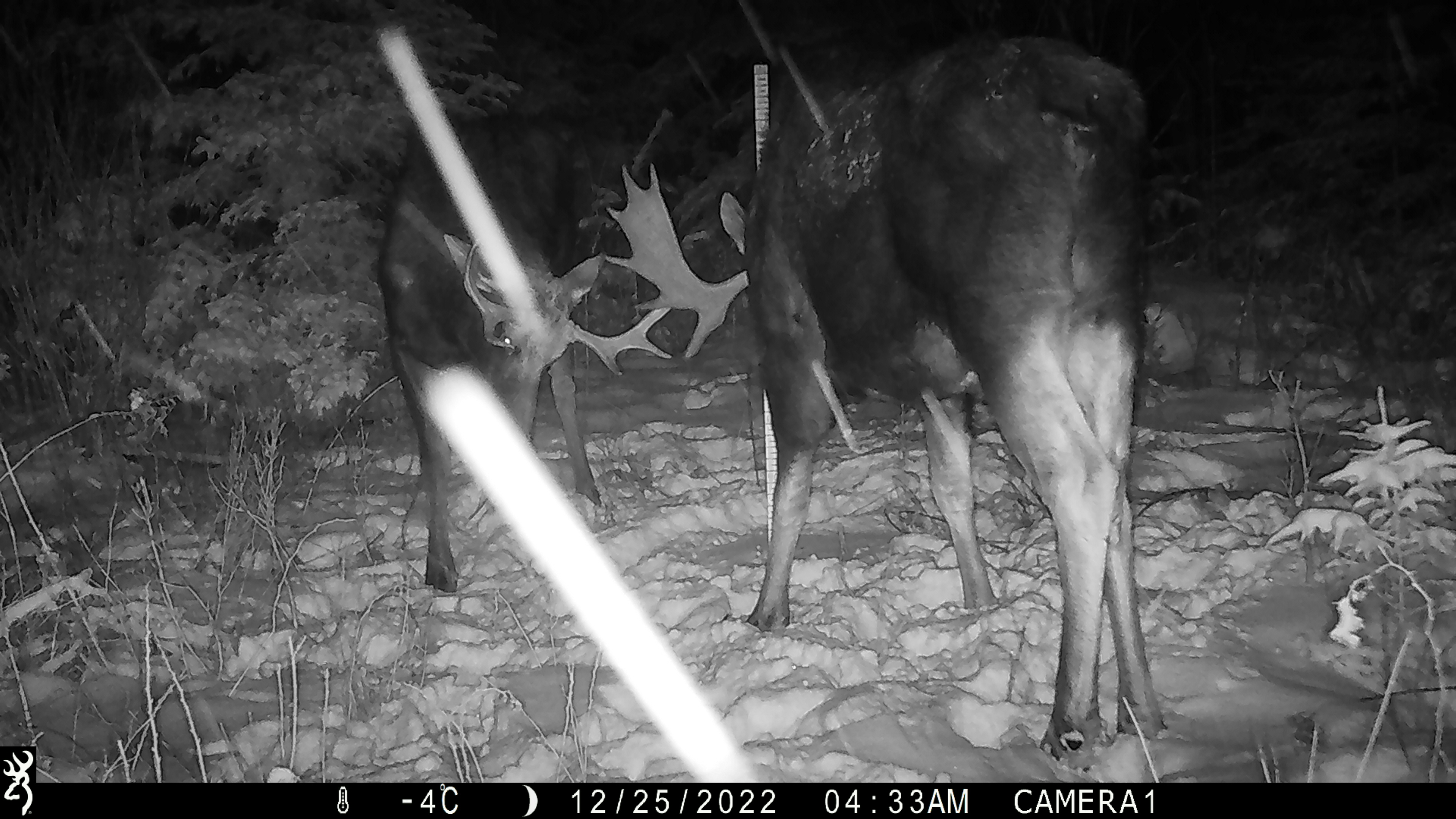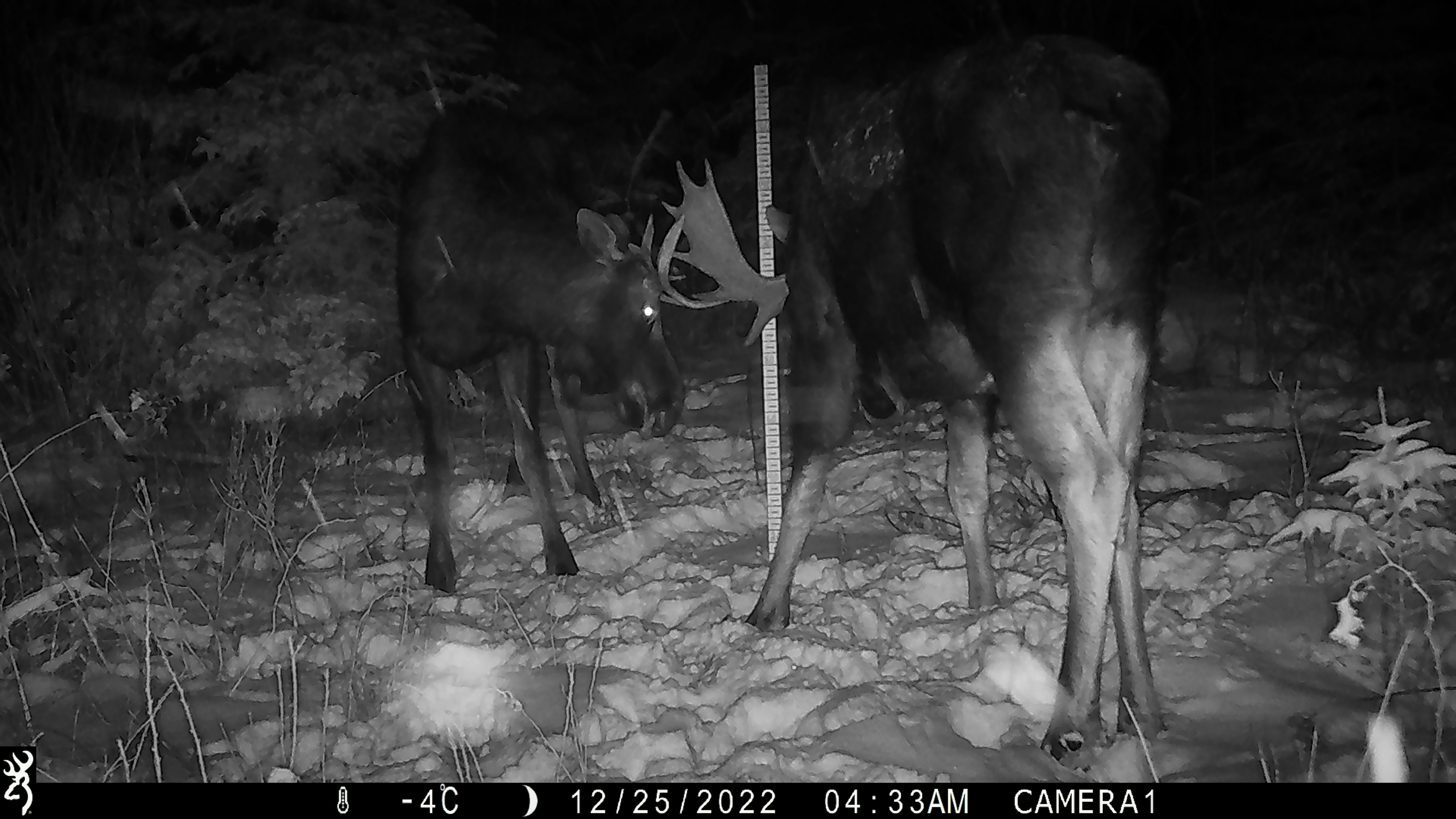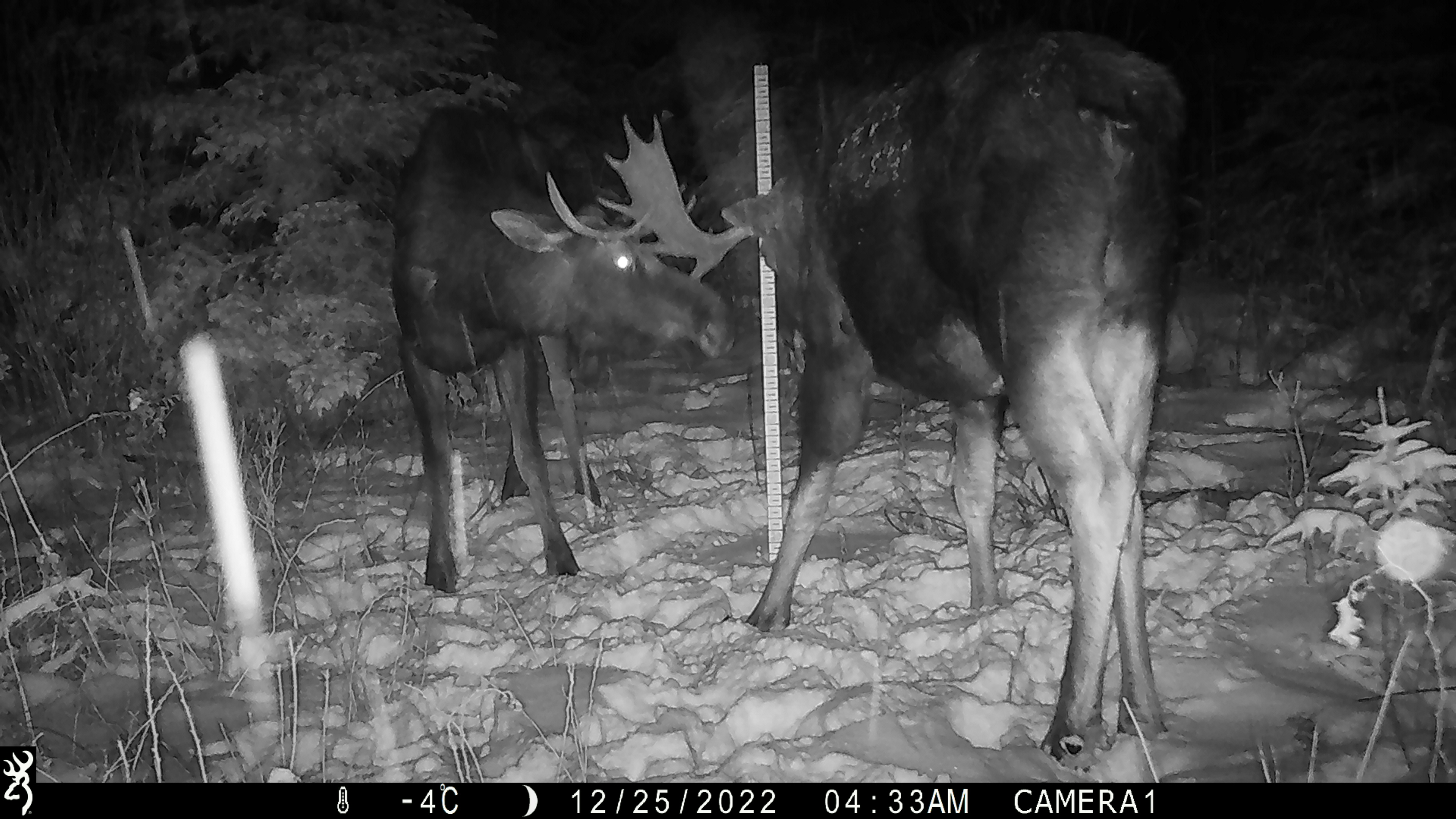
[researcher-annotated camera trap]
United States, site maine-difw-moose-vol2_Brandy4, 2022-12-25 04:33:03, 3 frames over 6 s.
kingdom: Animalia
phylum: Chordata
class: Mammalia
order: Artiodactyla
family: Cervidae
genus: Alces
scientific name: Alces alces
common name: moose